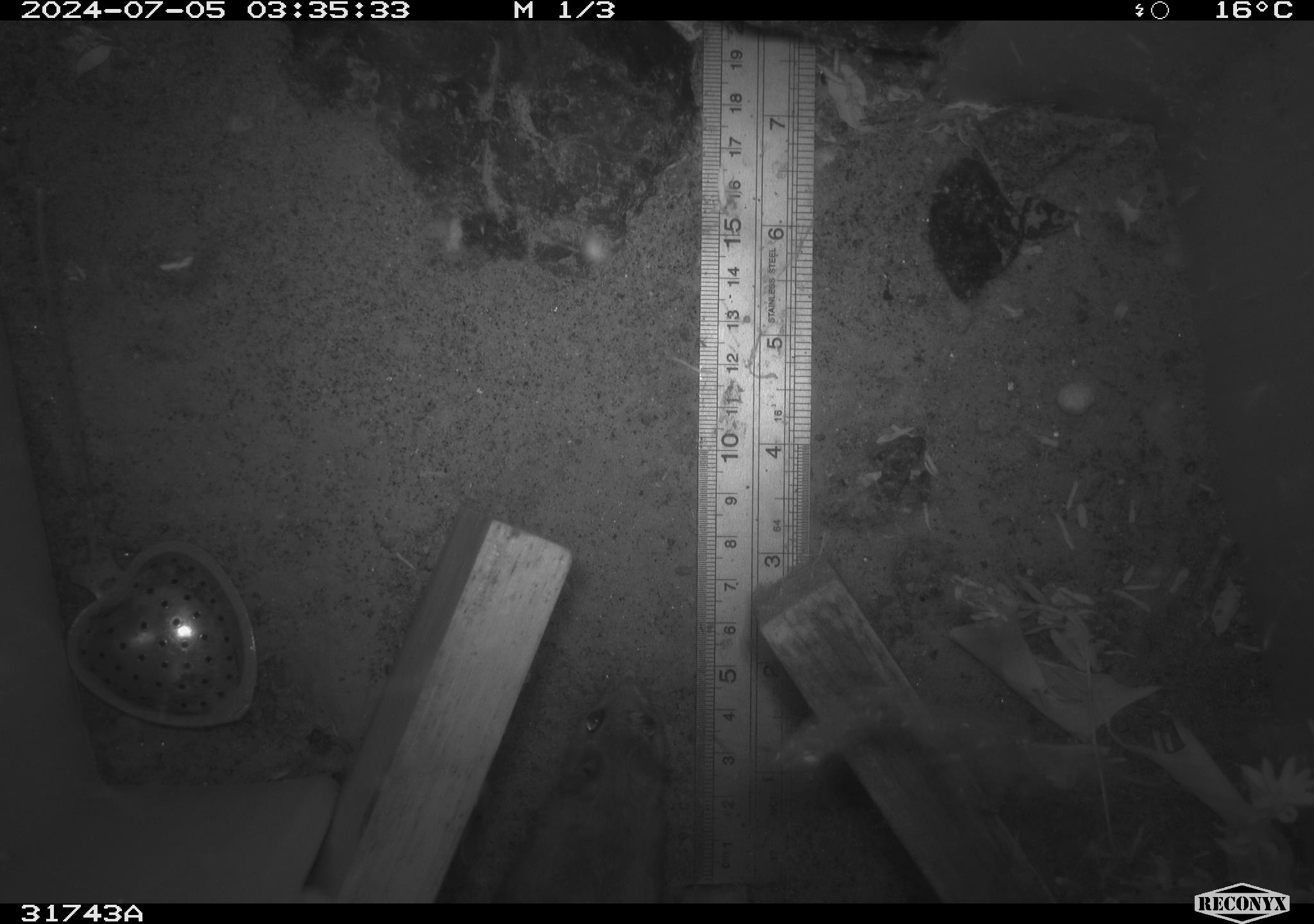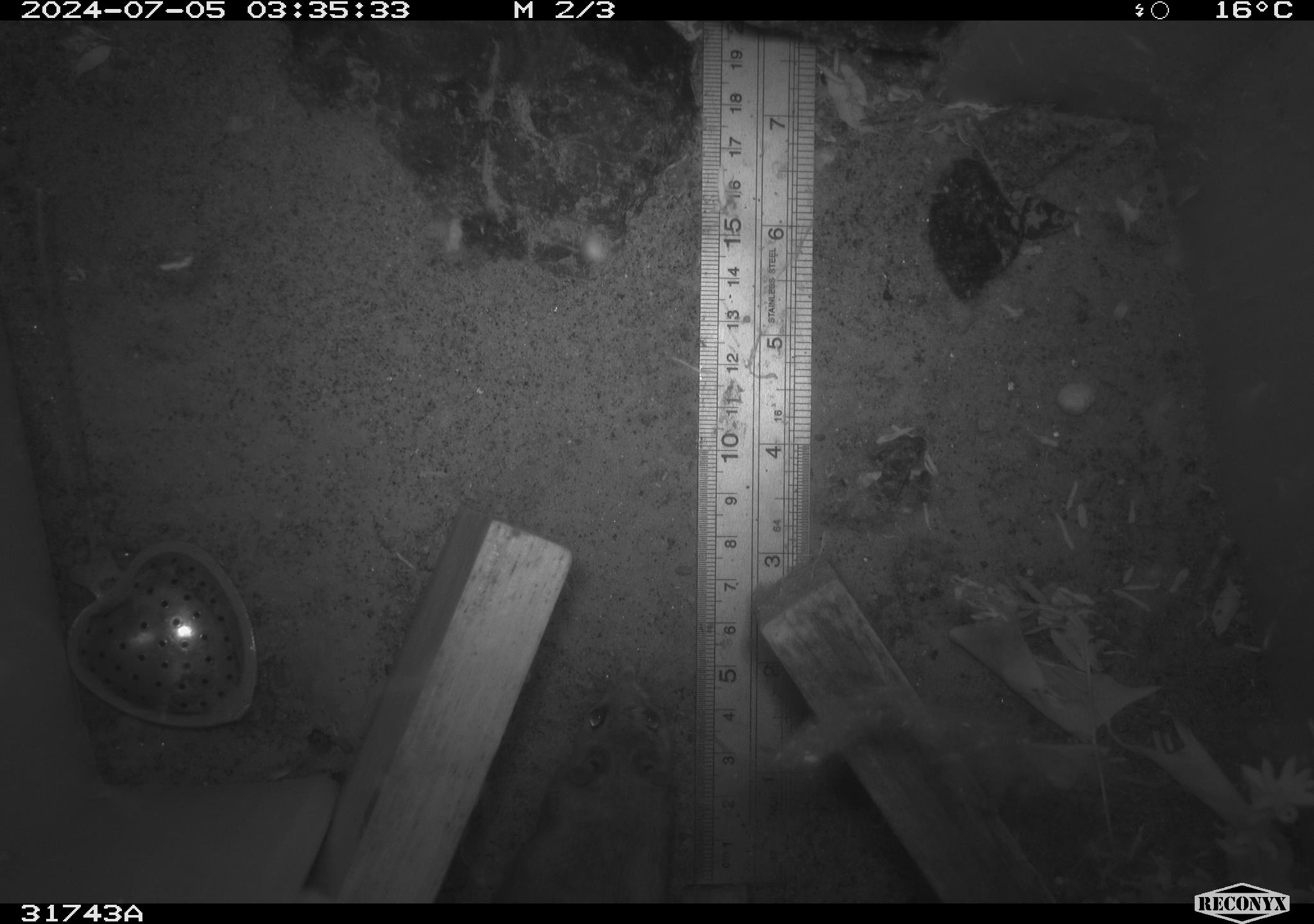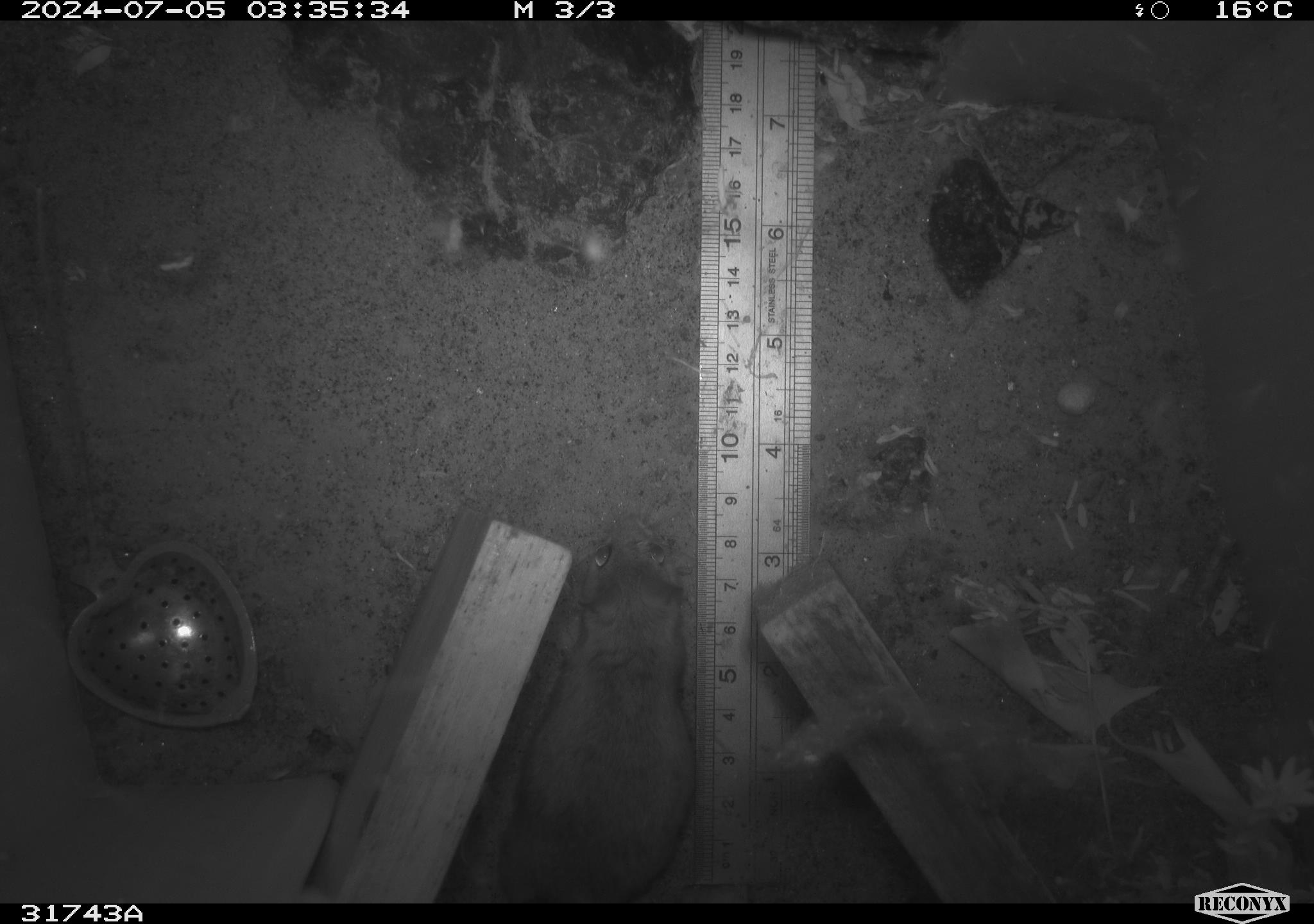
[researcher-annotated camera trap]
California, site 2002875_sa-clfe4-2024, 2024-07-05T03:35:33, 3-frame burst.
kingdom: Animalia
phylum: Chordata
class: Mammalia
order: Rodentia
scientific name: Rodentia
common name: rodent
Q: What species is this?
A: Rodent (Rodentia).